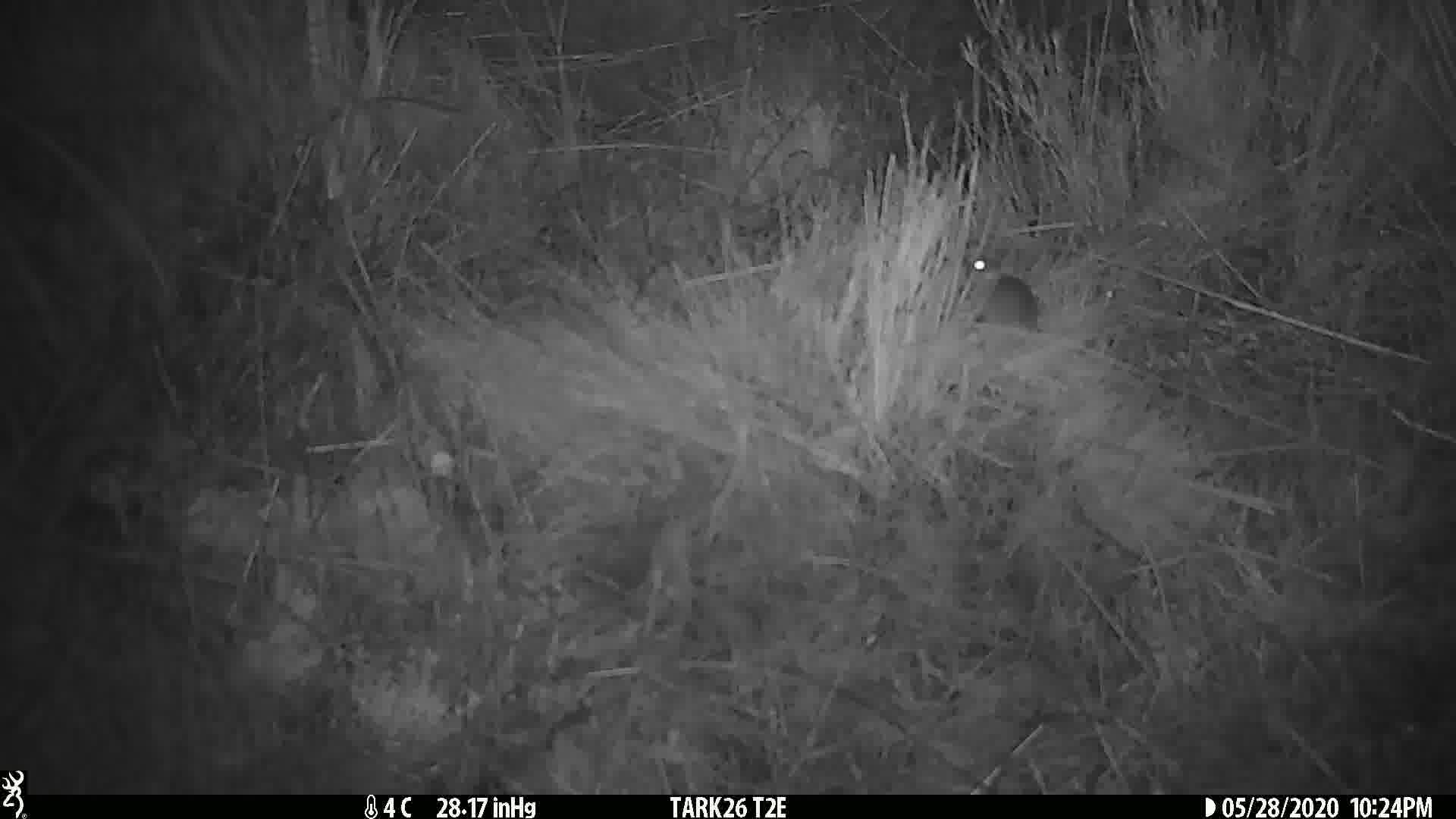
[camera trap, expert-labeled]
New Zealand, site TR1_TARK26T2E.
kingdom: Animalia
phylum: Chordata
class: Mammalia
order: Rodentia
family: Muridae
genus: Mus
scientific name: Mus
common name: mouse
Mouse (Mus).